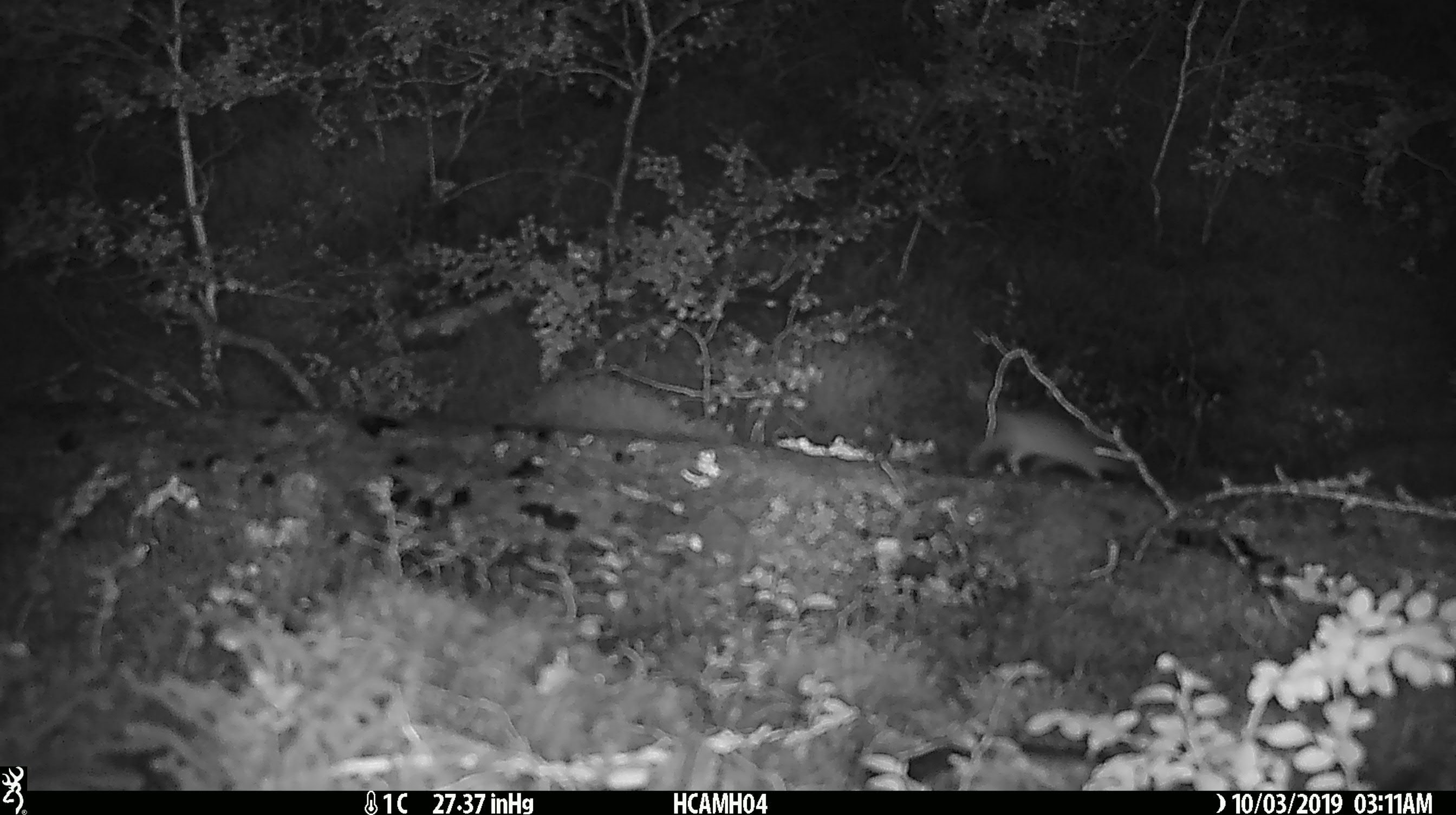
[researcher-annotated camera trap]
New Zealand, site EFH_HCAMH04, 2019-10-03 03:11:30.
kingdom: Animalia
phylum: Chordata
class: Mammalia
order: Rodentia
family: Muridae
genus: Mus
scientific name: Mus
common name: mouse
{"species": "mouse (Mus)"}